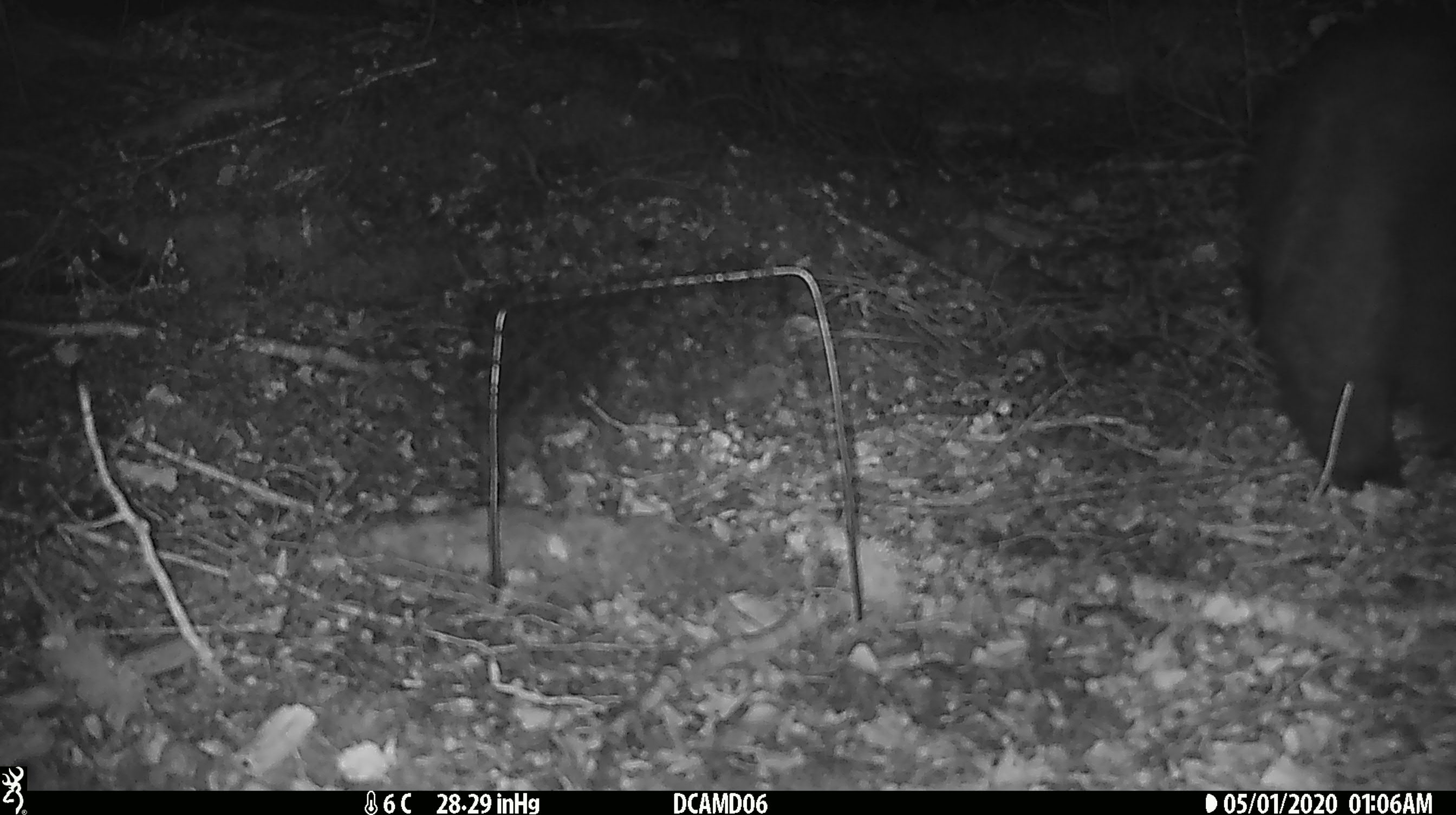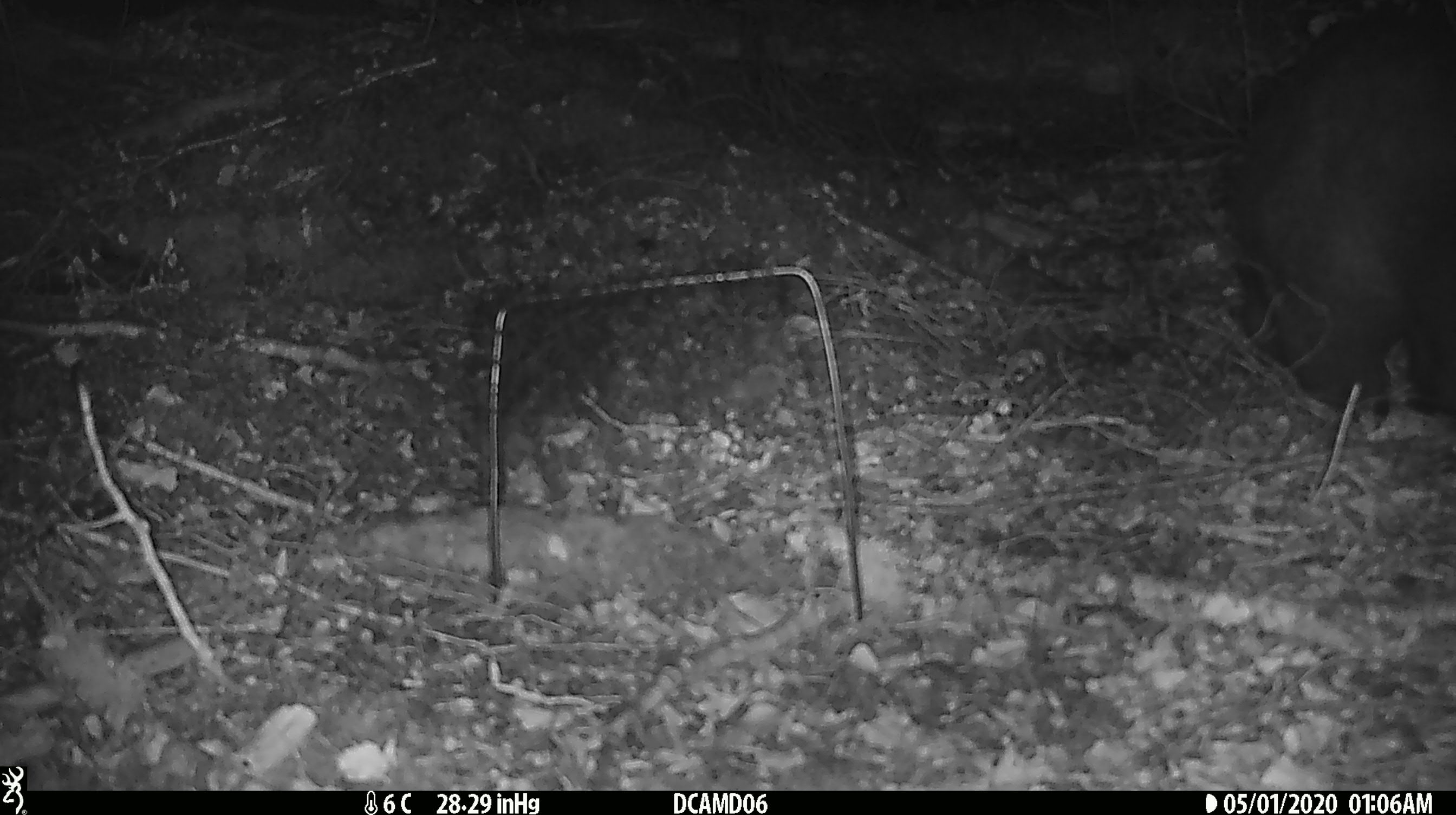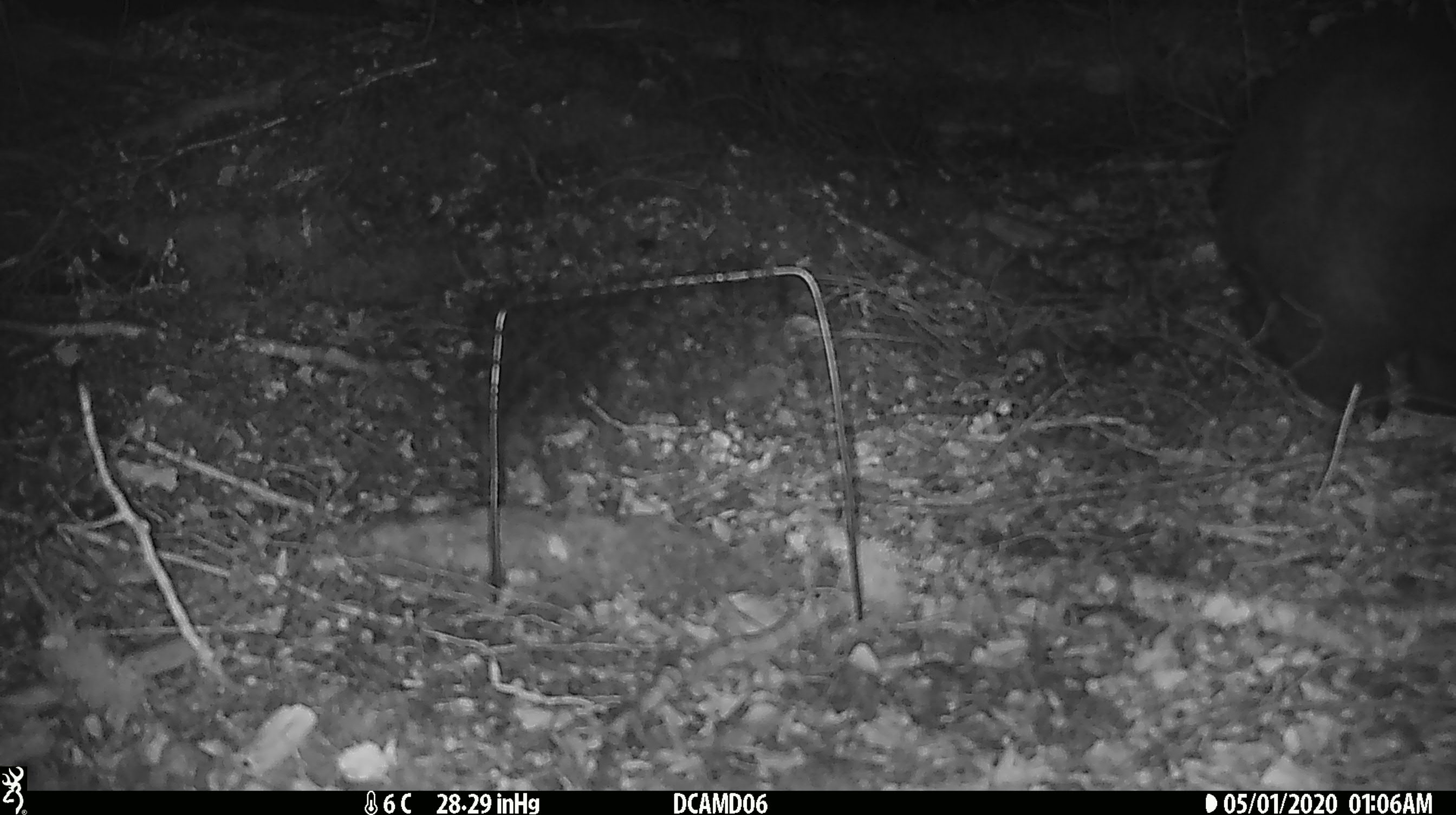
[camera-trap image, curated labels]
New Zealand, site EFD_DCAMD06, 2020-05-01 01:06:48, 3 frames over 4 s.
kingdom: Animalia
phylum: Chordata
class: Mammalia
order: Diprotodontia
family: Phalangeridae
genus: Trichosurus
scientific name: Trichosurus vulpecula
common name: common brushtail possum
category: possum